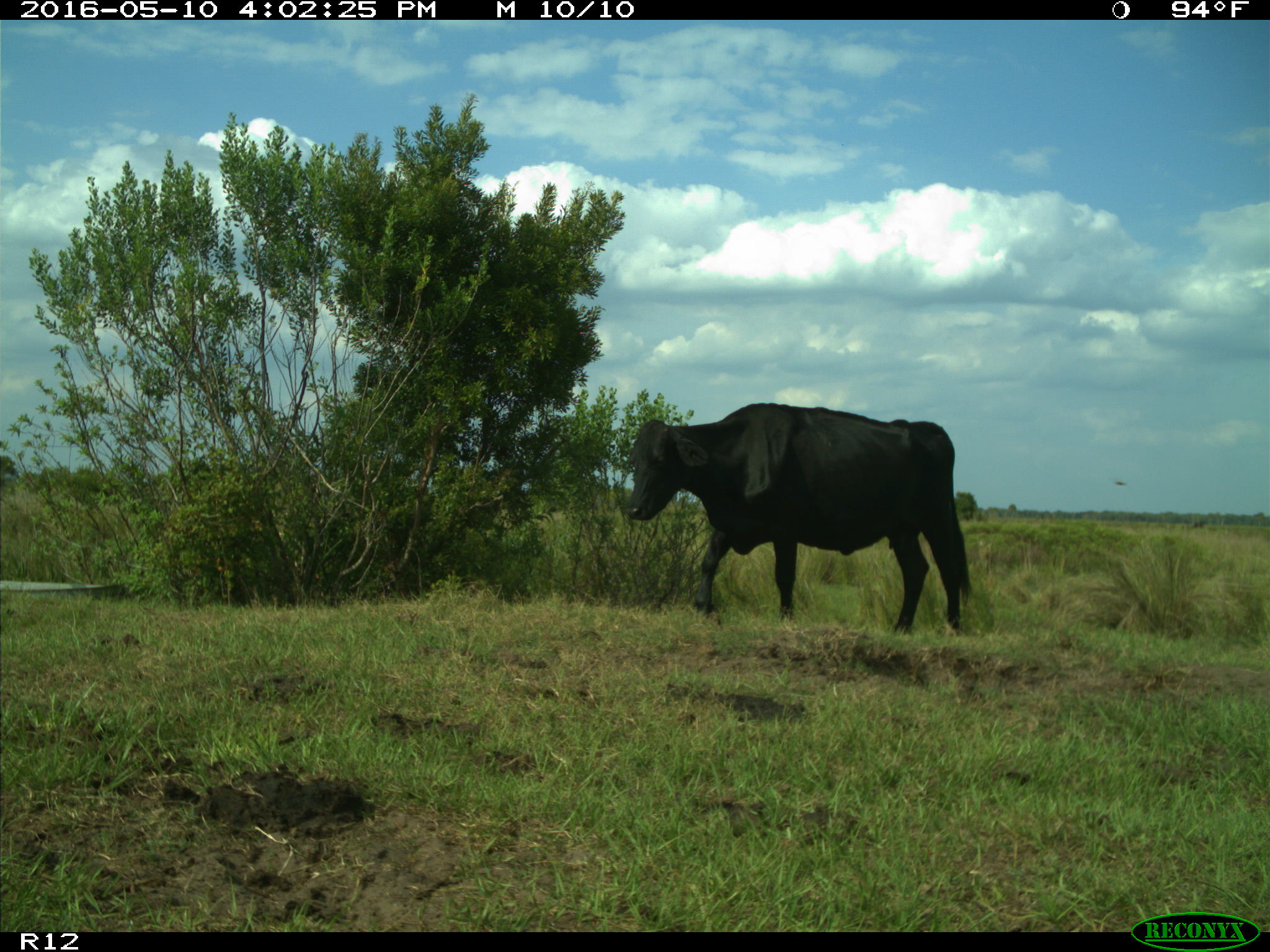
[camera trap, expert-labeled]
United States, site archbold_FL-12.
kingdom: Animalia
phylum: Chordata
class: Mammalia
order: Artiodactyla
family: Bovidae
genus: Bos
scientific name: Bos taurus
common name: domestic cow